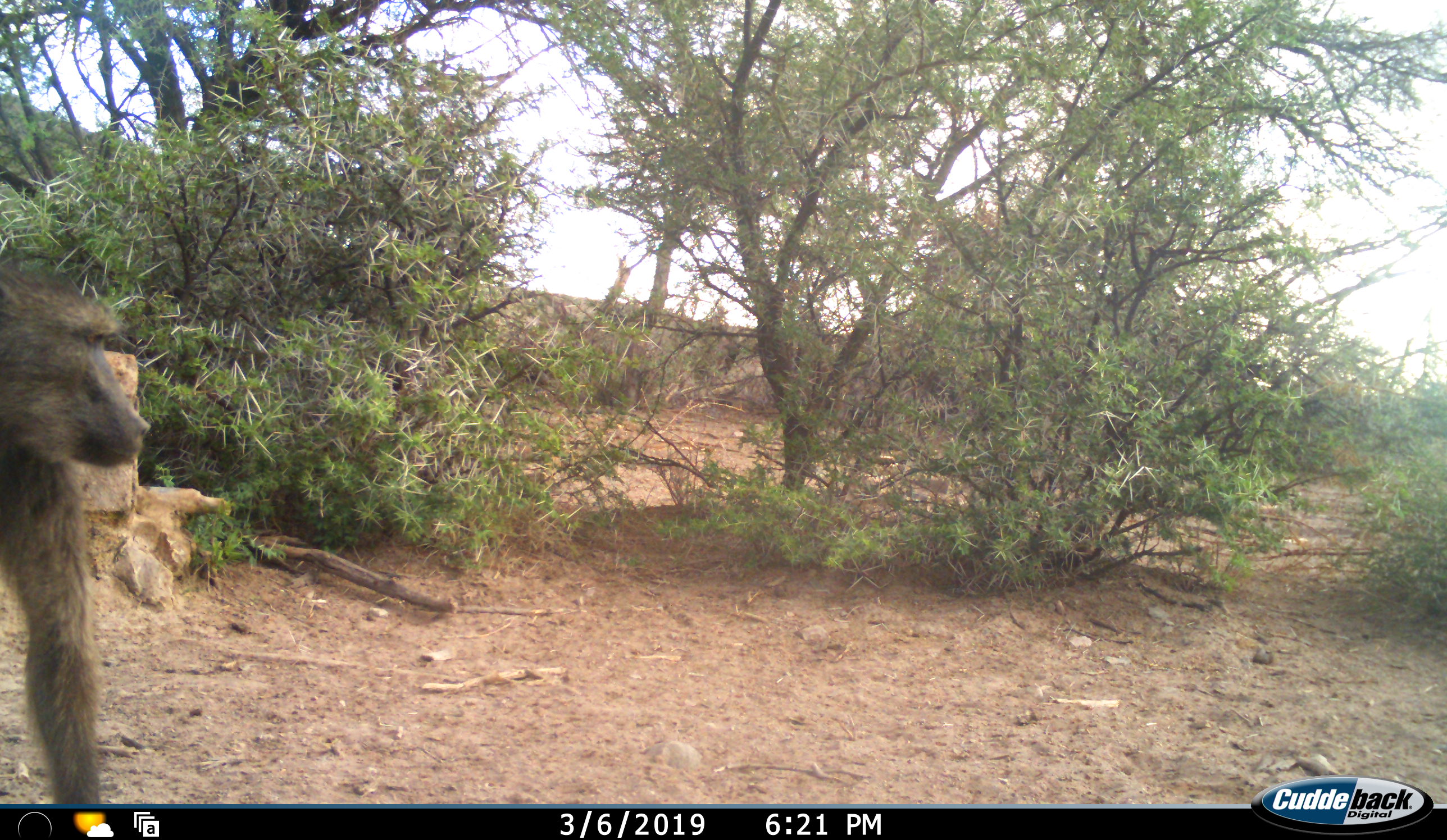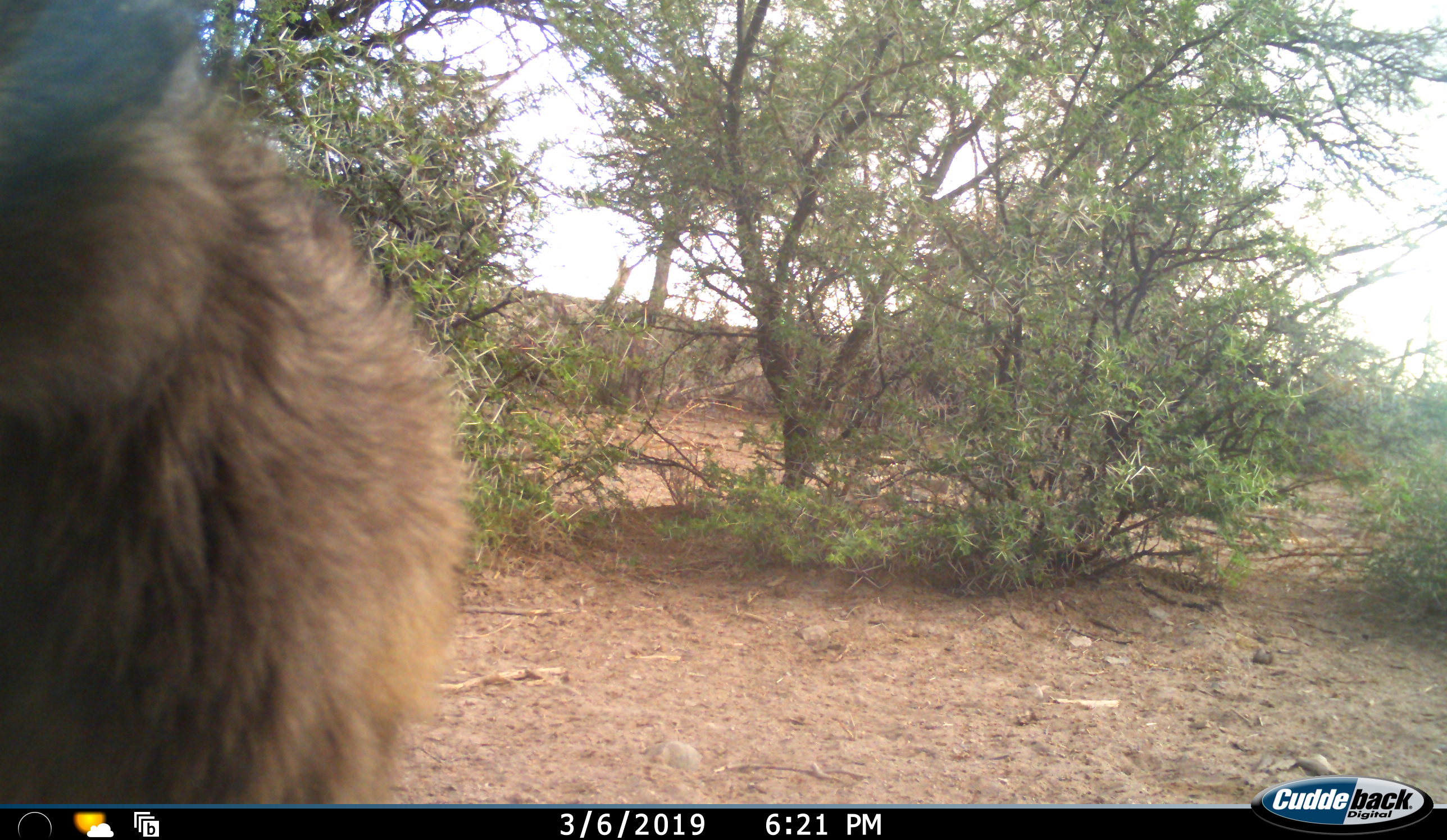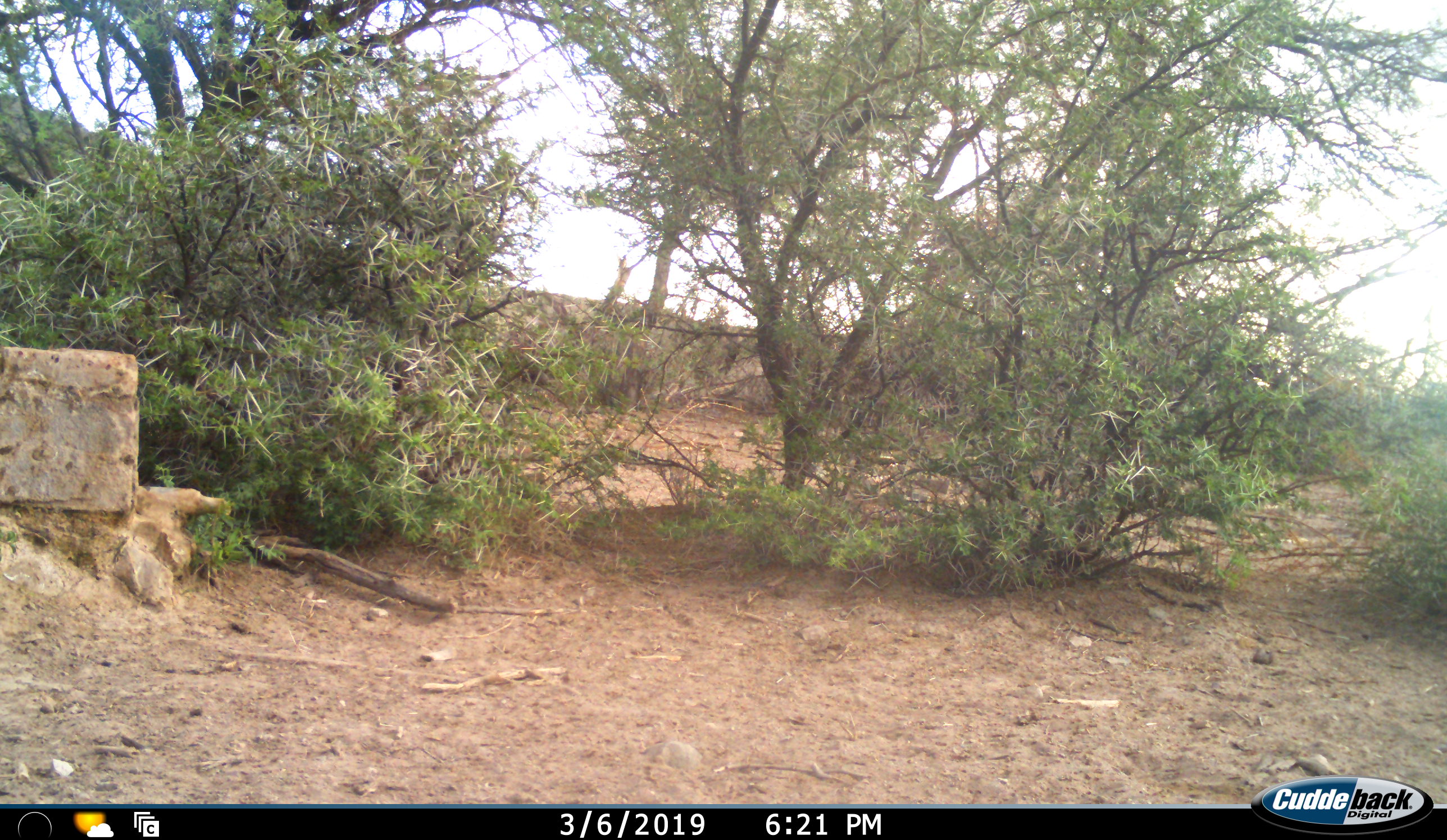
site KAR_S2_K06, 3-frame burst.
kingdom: Animalia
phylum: Chordata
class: Mammalia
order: Primates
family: Cercopithecidae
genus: Papio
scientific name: Papio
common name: baboon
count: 1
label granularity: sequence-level